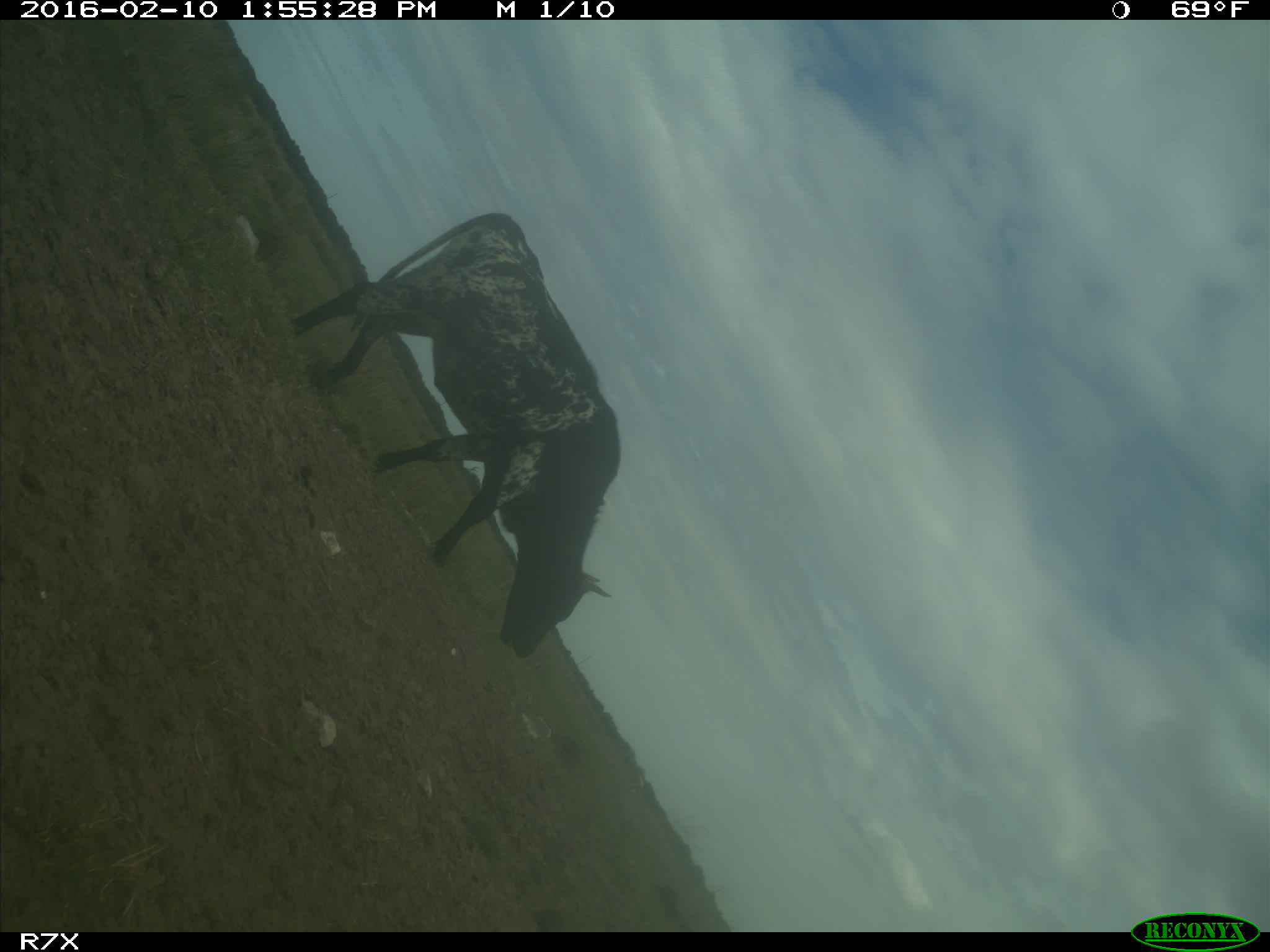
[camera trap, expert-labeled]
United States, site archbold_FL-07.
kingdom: Animalia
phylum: Chordata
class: Mammalia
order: Artiodactyla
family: Bovidae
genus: Bos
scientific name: Bos taurus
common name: domestic cow